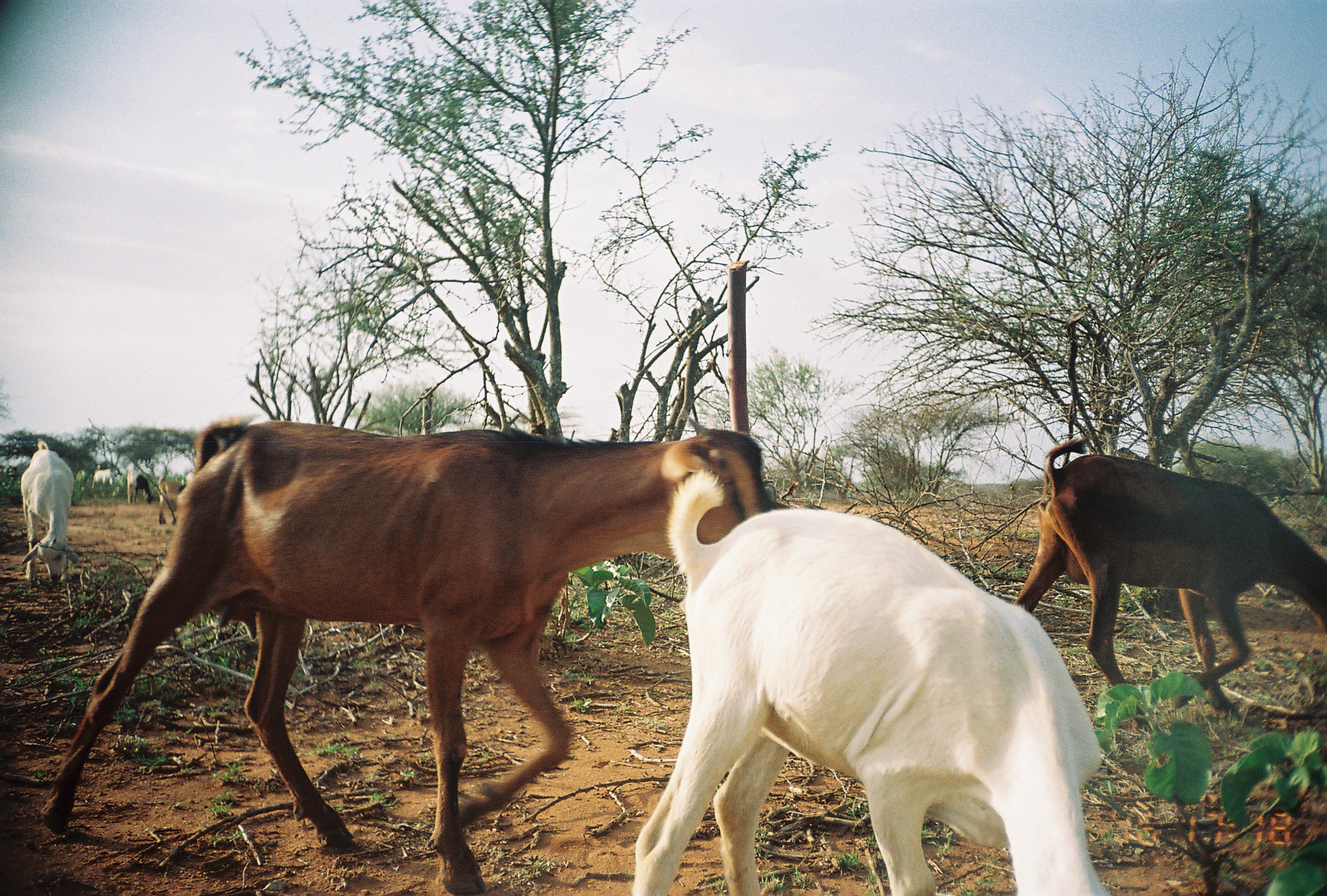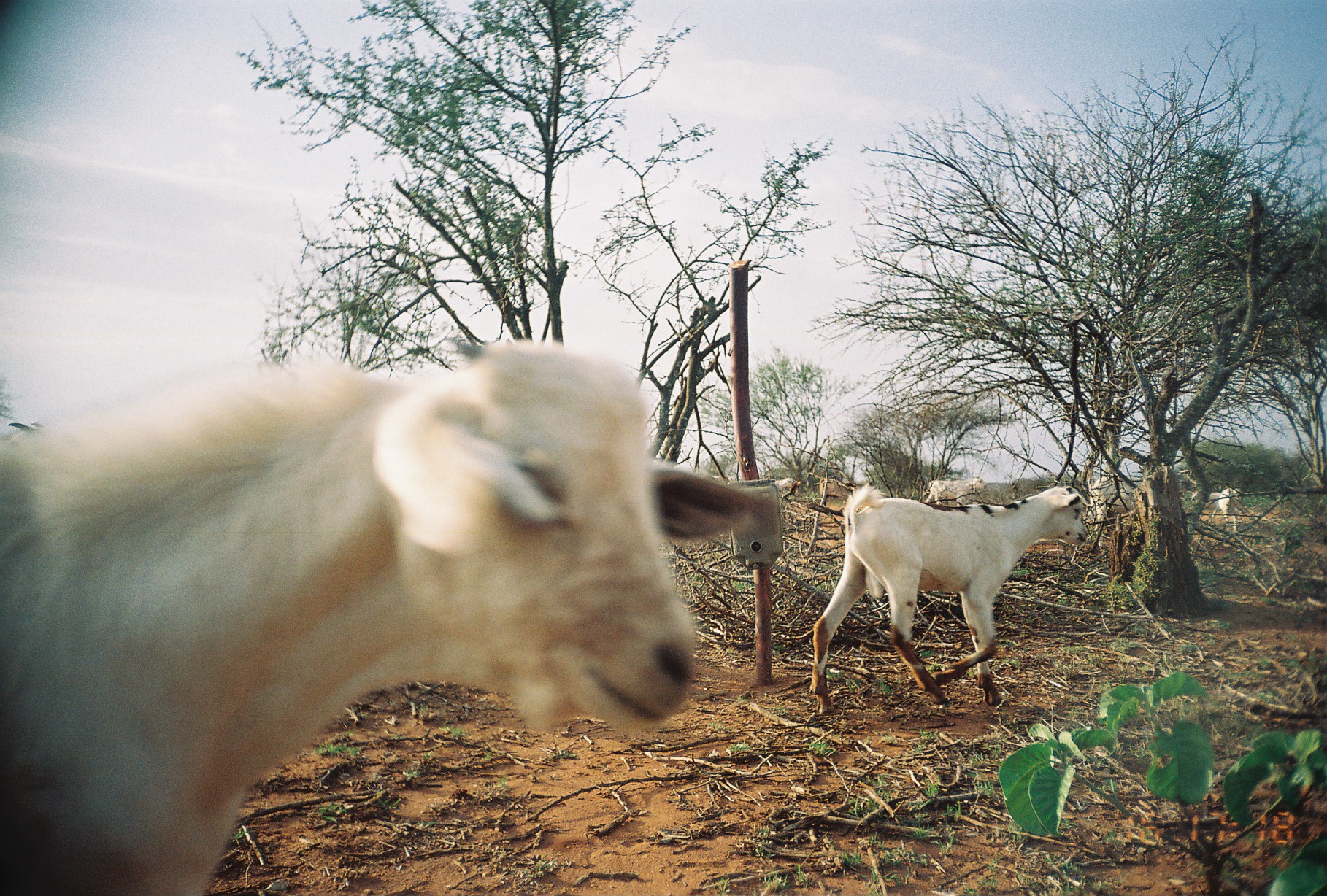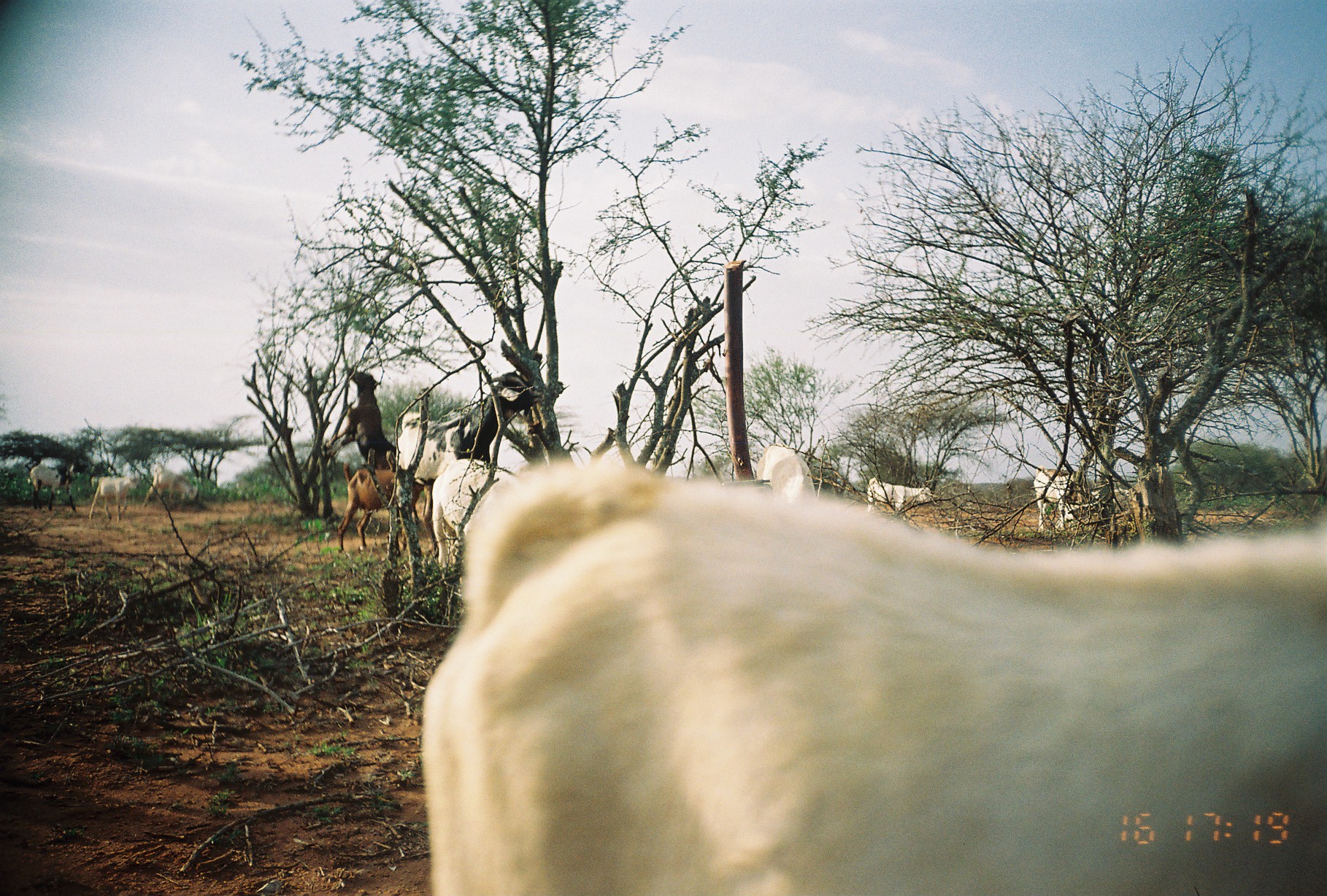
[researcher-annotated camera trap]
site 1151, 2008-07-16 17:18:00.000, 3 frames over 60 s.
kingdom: Animalia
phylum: Chordata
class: Mammalia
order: Artiodactyla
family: Bovidae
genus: Capra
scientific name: Capra aegagrus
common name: wild goat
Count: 8.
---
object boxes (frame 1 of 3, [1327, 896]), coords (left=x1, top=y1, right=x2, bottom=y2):
capra aegagrus: (left=35, top=414, right=771, bottom=896); (left=629, top=467, right=1112, bottom=893); (left=1012, top=429, right=1326, bottom=715); (left=18, top=438, right=78, bottom=585); (left=159, top=476, right=186, bottom=527); (left=124, top=473, right=153, bottom=506); (left=92, top=462, right=116, bottom=493); (left=850, top=465, right=854, bottom=467)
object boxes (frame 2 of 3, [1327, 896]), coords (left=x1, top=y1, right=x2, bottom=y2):
capra aegagrus: (left=0, top=332, right=777, bottom=895); (left=805, top=477, right=1089, bottom=715); (left=1087, top=470, right=1152, bottom=555); (left=925, top=475, right=988, bottom=507); (left=1207, top=484, right=1242, bottom=535); (left=818, top=477, right=868, bottom=505); (left=774, top=477, right=801, bottom=492)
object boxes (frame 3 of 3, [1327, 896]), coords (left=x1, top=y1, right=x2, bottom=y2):
capra aegagrus: (left=416, top=472, right=1325, bottom=896); (left=431, top=369, right=546, bottom=563); (left=395, top=407, right=465, bottom=534); (left=430, top=458, right=508, bottom=568); (left=335, top=461, right=424, bottom=552); (left=324, top=366, right=399, bottom=469); (left=755, top=443, right=819, bottom=496); (left=27, top=459, right=85, bottom=513); (left=1032, top=464, right=1073, bottom=533); (left=88, top=470, right=140, bottom=521); (left=865, top=475, right=932, bottom=513); (left=143, top=460, right=198, bottom=505); (left=773, top=439, right=779, bottom=445)